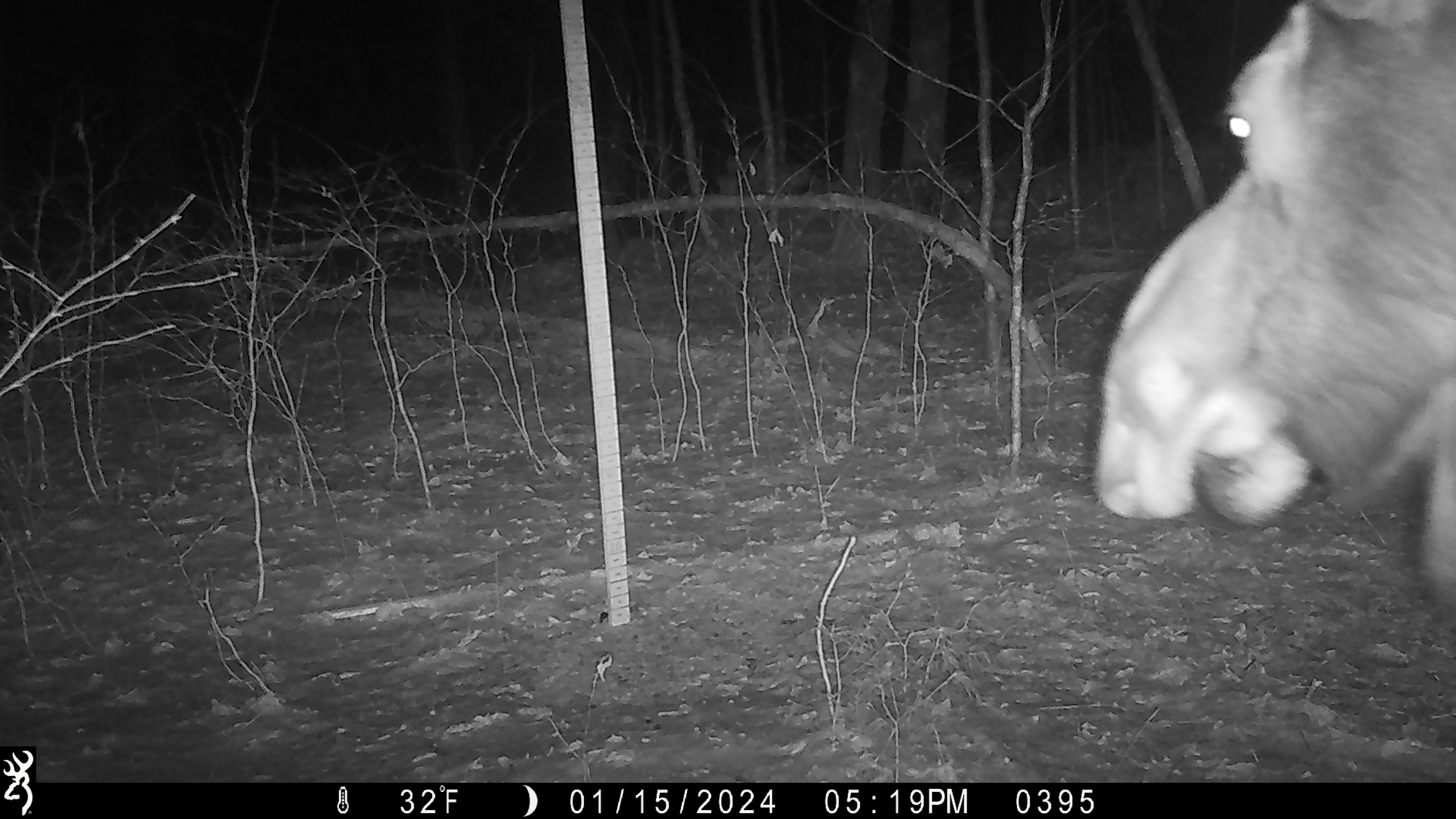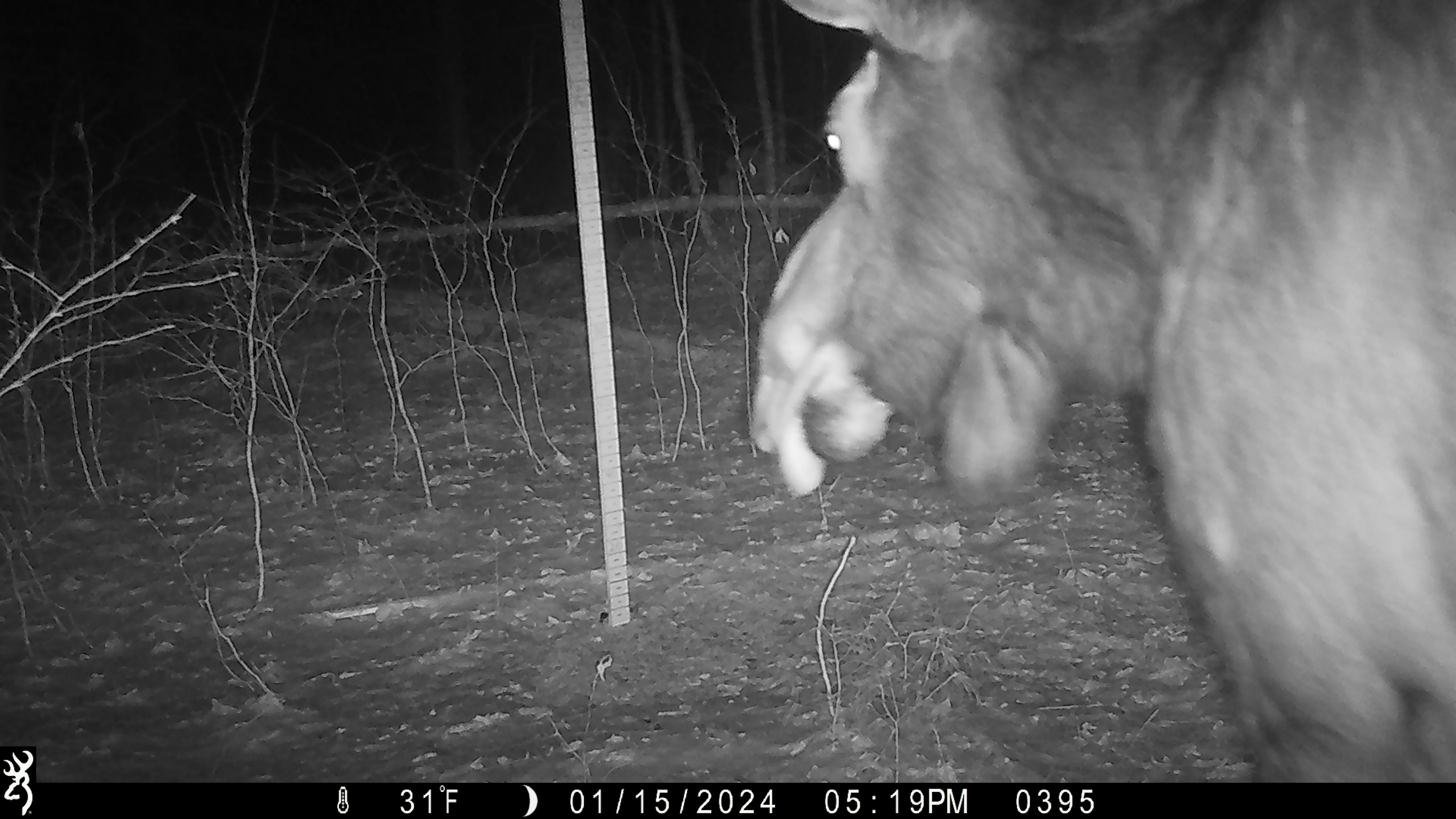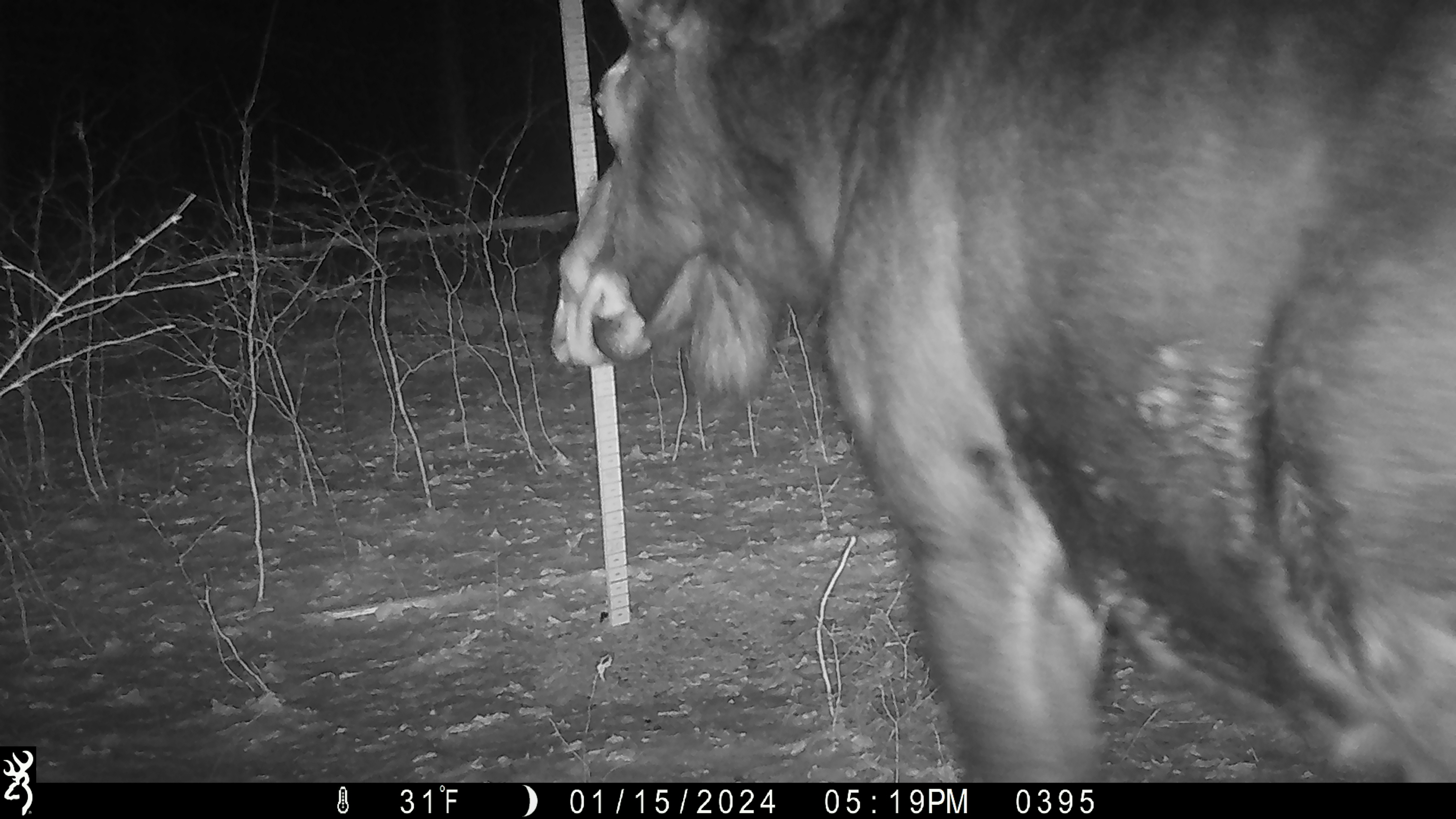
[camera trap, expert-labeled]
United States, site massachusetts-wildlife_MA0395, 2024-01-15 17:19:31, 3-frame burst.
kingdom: Animalia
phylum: Chordata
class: Mammalia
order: Artiodactyla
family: Cervidae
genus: Alces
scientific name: Alces alces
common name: moose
Moose (Alces alces).